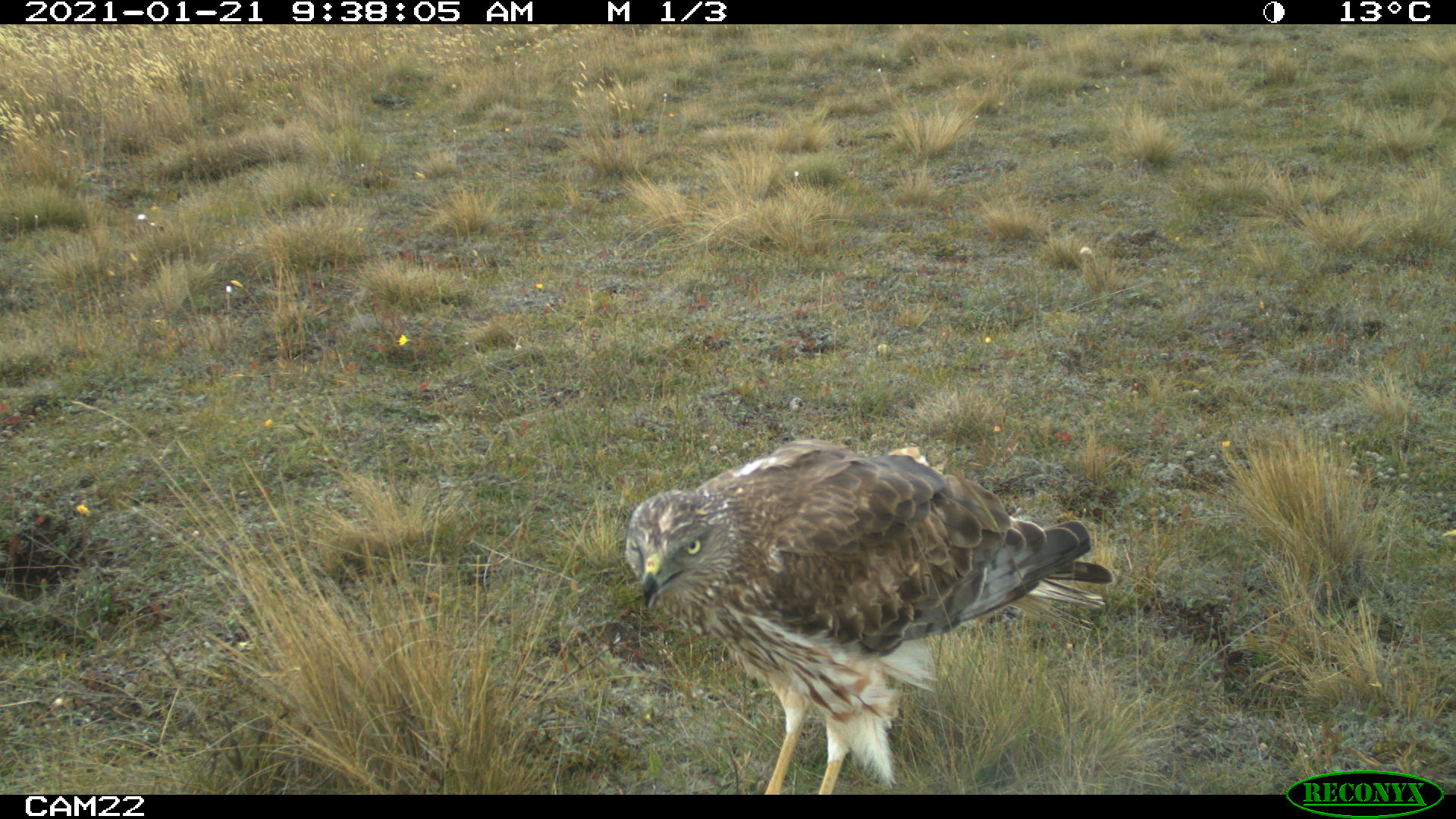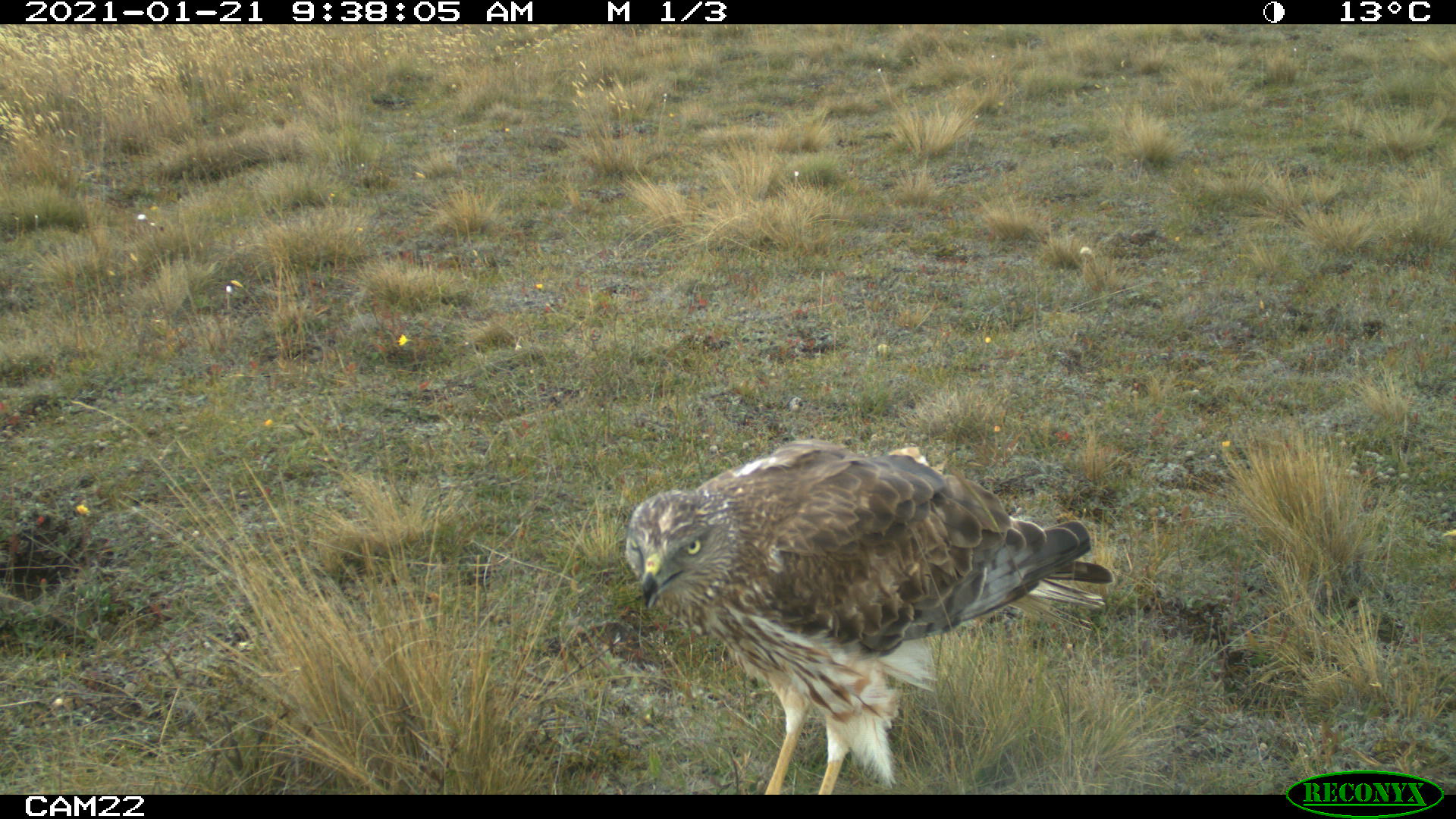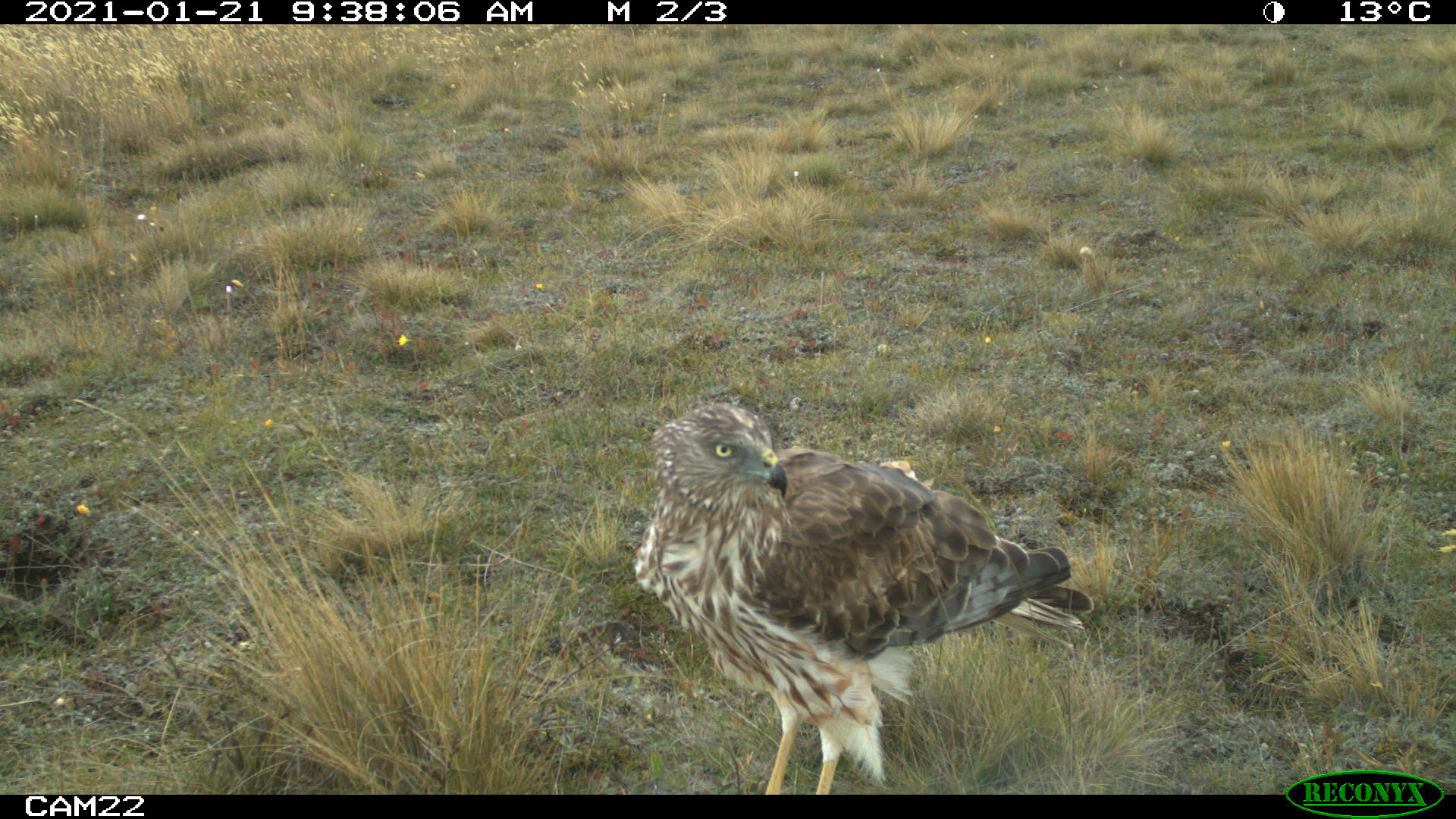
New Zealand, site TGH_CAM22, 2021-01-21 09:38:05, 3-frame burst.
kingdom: Animalia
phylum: Chordata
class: Aves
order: Accipitriformes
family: Accipitridae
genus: Circus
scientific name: Circus approximans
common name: swamp harrier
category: harrier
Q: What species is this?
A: Harrier (swamp harrier) (Circus approximans).